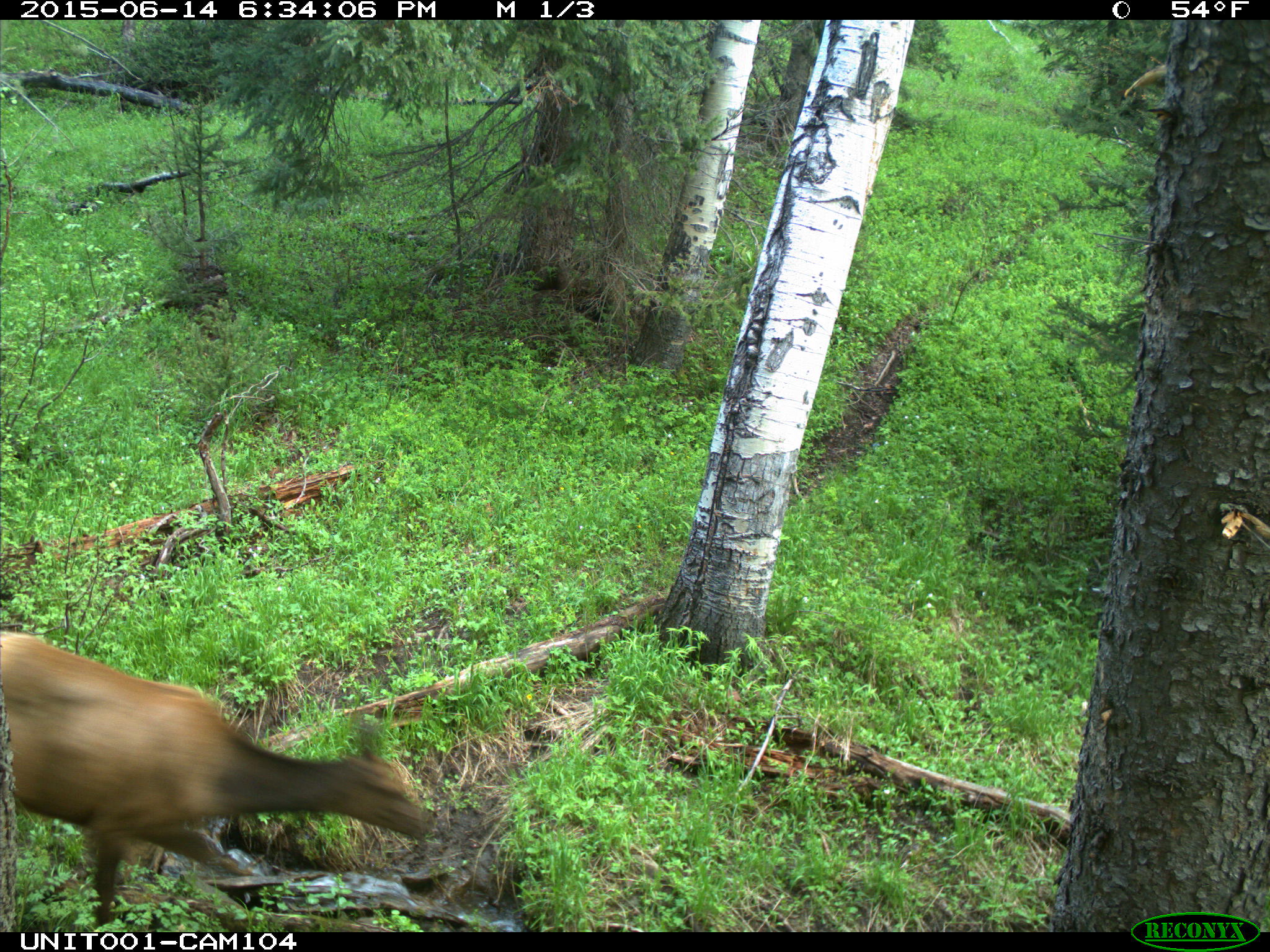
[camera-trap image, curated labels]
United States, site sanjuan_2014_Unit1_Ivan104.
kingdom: Animalia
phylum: Chordata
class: Mammalia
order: Artiodactyla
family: Cervidae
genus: Cervus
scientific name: Cervus elaphus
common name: red deer